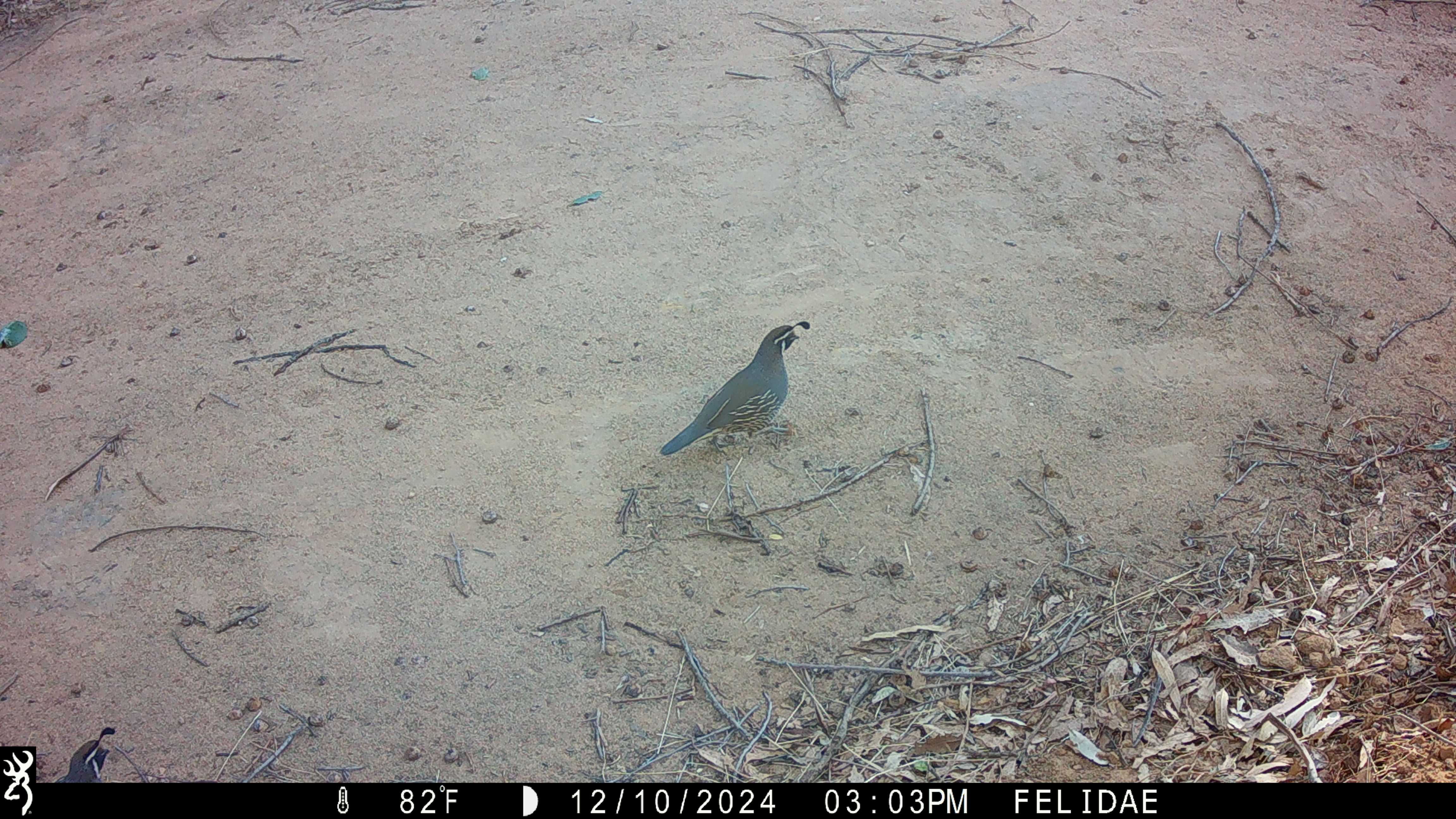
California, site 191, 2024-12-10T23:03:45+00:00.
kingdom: Animalia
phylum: Chordata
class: Aves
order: Galliformes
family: Odontophoridae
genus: Callipepla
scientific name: Callipepla californica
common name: california quail